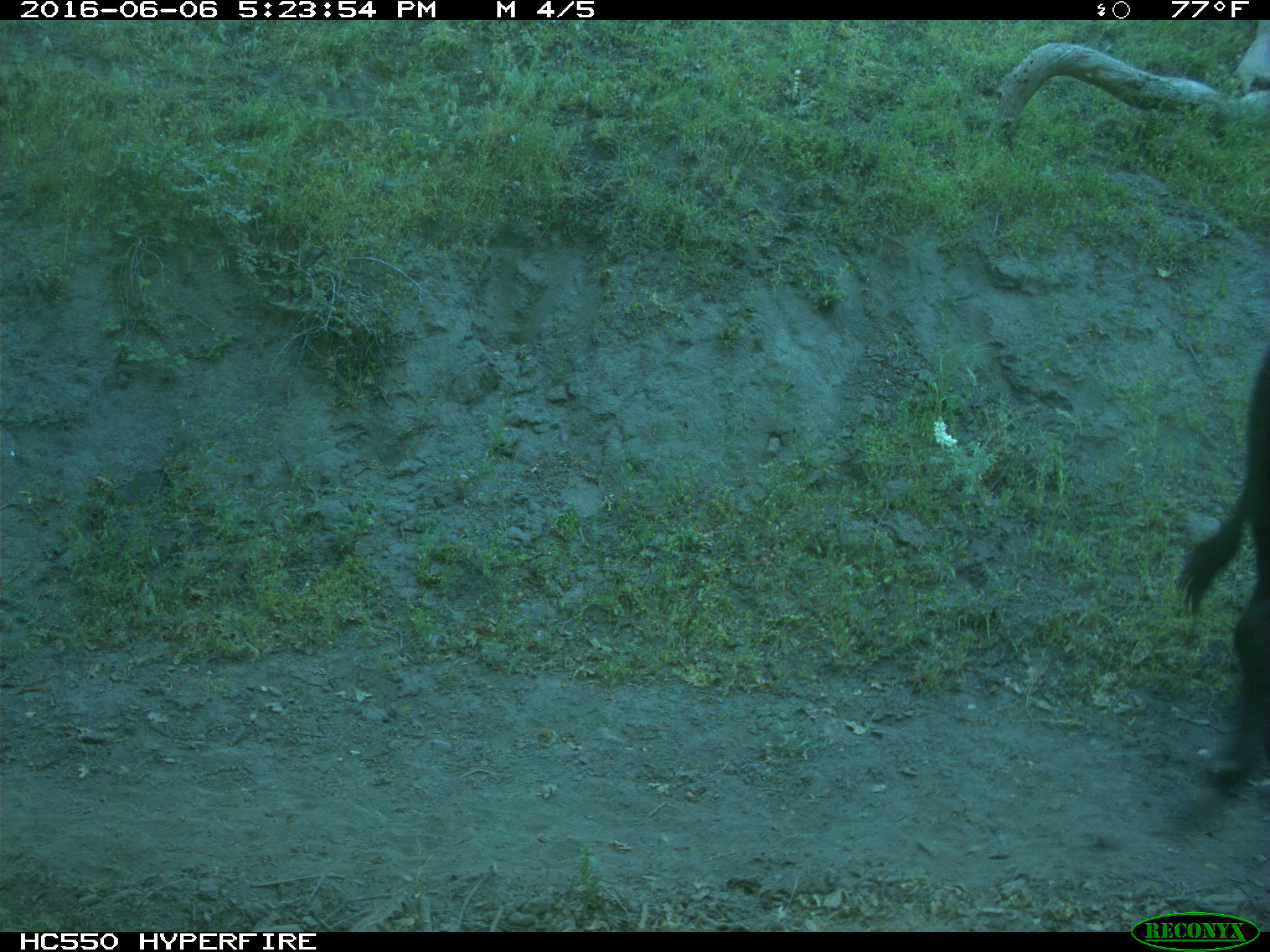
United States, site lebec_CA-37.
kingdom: Animalia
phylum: Chordata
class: Mammalia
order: Artiodactyla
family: Bovidae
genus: Bos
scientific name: Bos taurus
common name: domestic cow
Bos taurus (domestic cow).